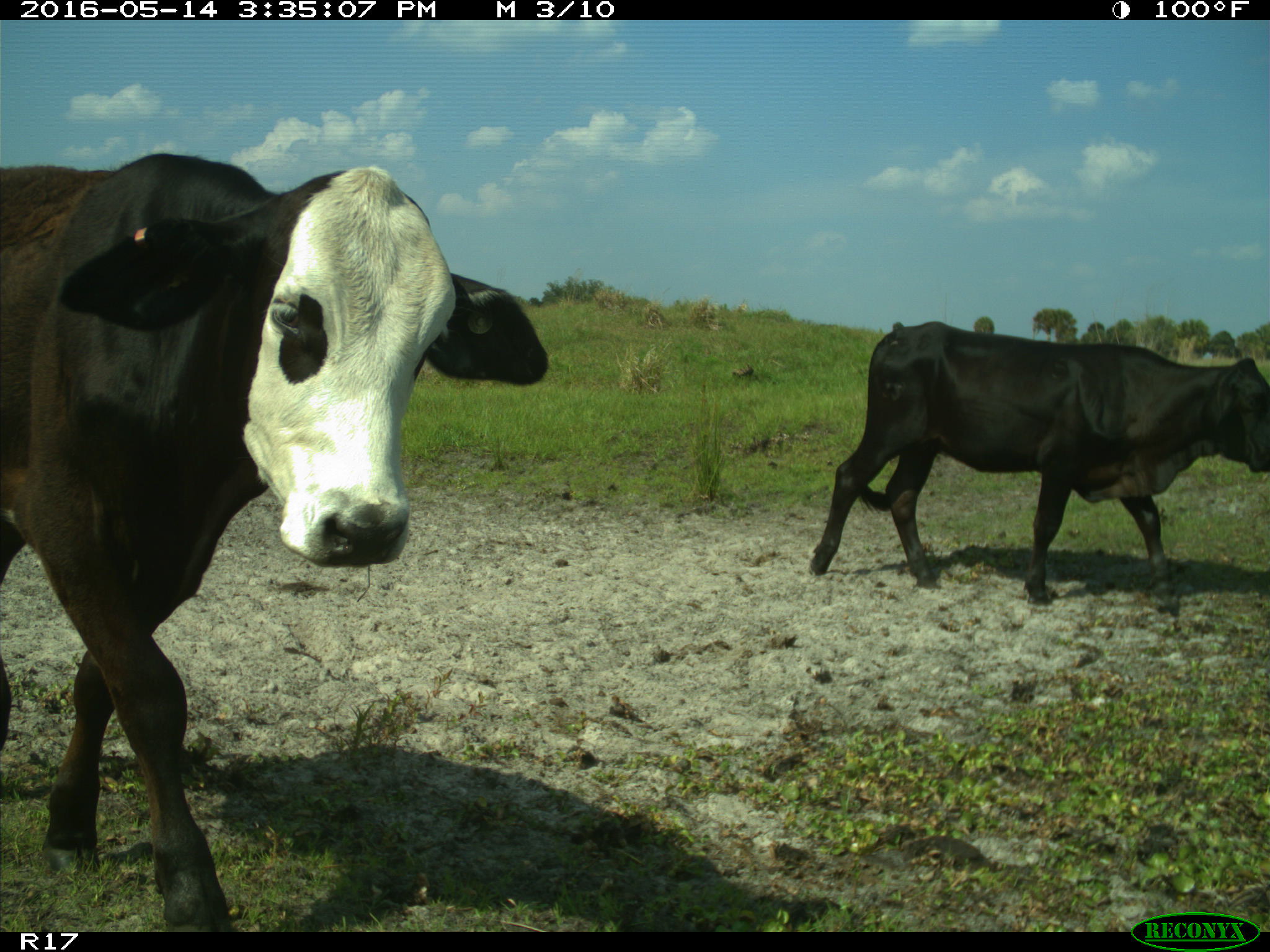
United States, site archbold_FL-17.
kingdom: Animalia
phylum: Chordata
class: Mammalia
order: Artiodactyla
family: Bovidae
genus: Bos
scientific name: Bos taurus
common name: domestic cow